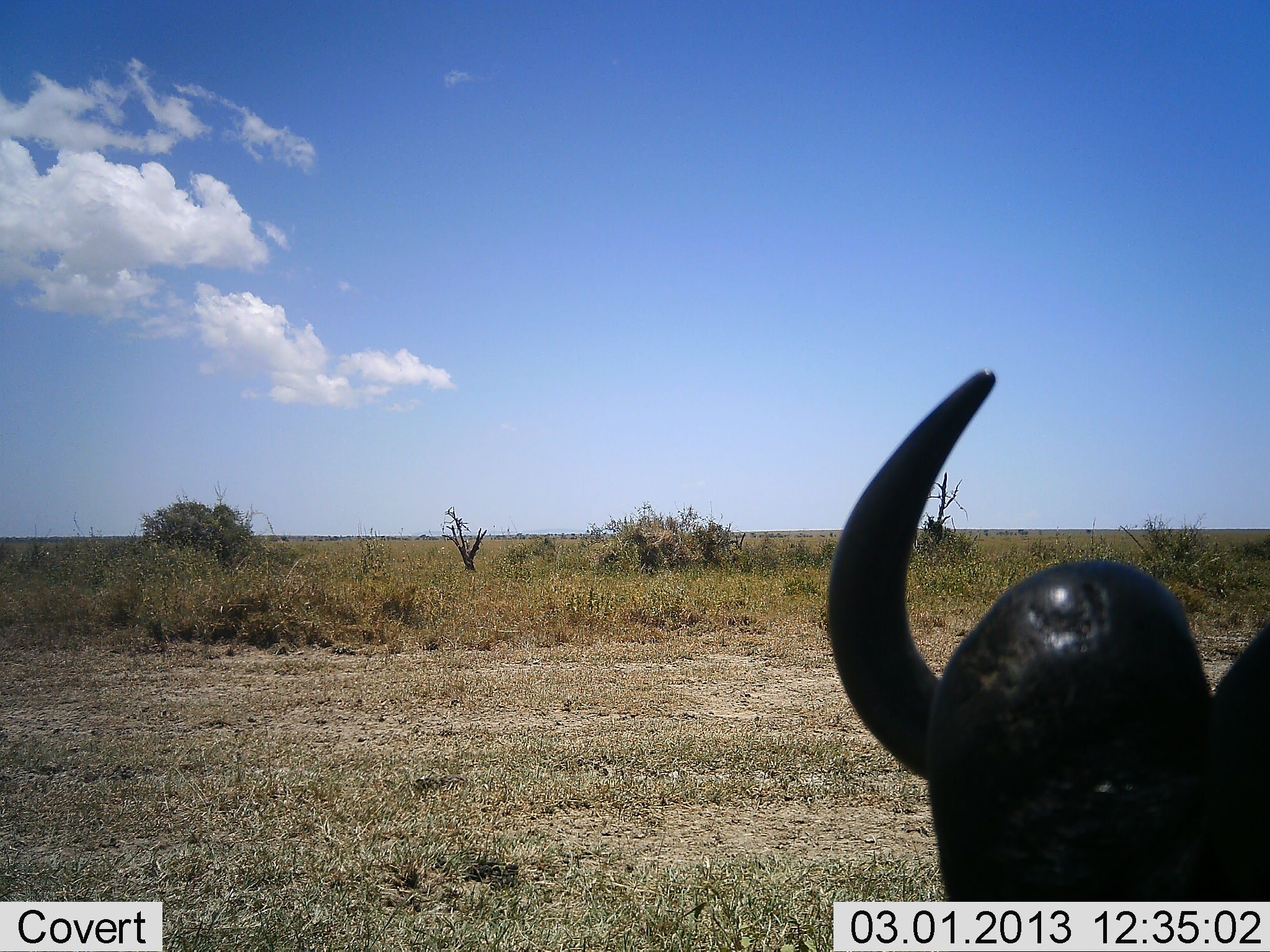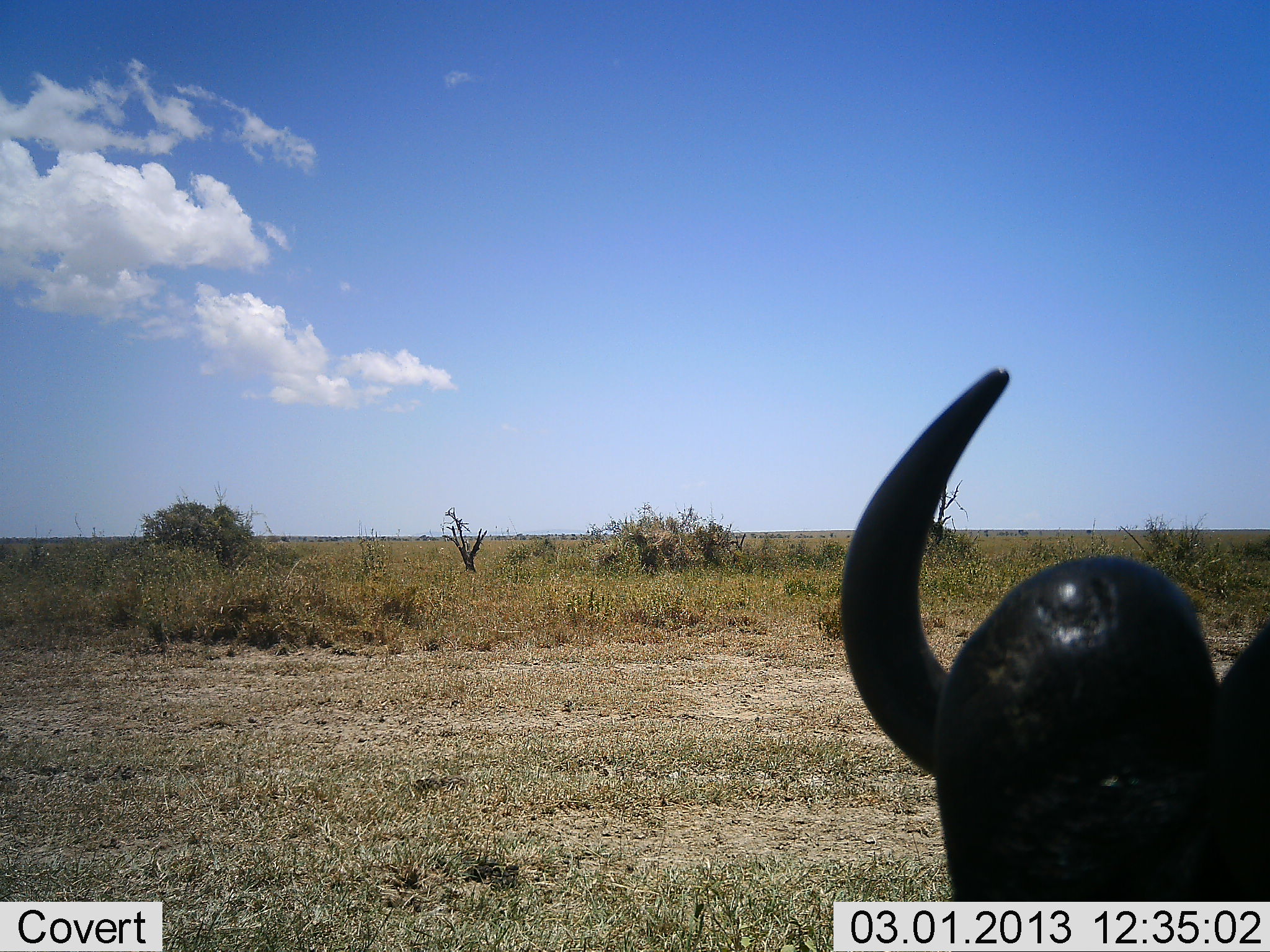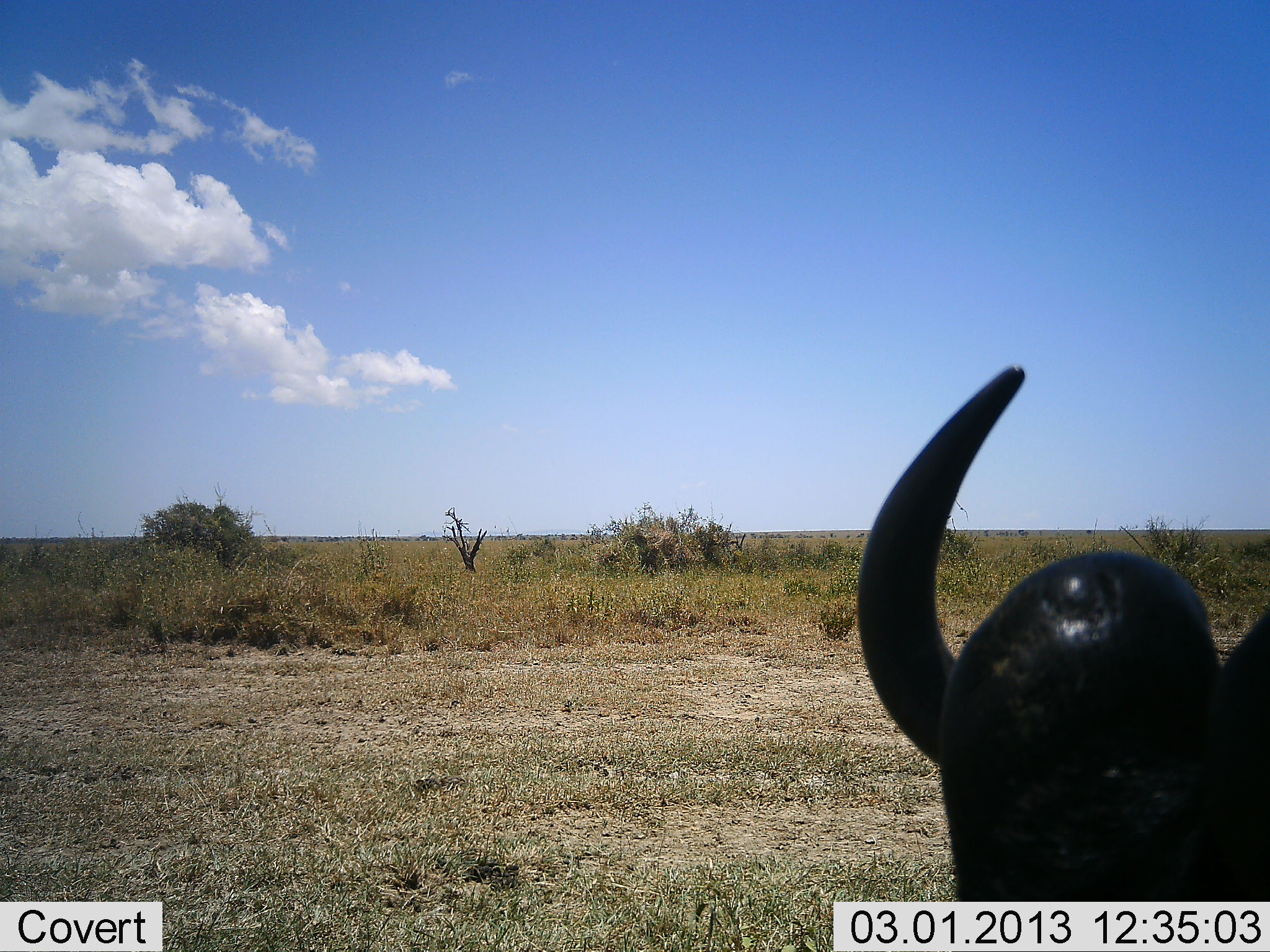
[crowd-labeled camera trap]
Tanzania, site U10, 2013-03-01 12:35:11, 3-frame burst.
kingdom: Animalia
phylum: Chordata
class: Mammalia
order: Artiodactyla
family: Bovidae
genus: Connochaetes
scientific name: Connochaetes taurinus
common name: blue wildebeest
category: wildebeest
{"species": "wildebeest (blue wildebeest) (Connochaetes taurinus)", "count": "1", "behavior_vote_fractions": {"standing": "50%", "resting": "50%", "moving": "0%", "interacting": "0%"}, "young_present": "0%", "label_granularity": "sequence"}